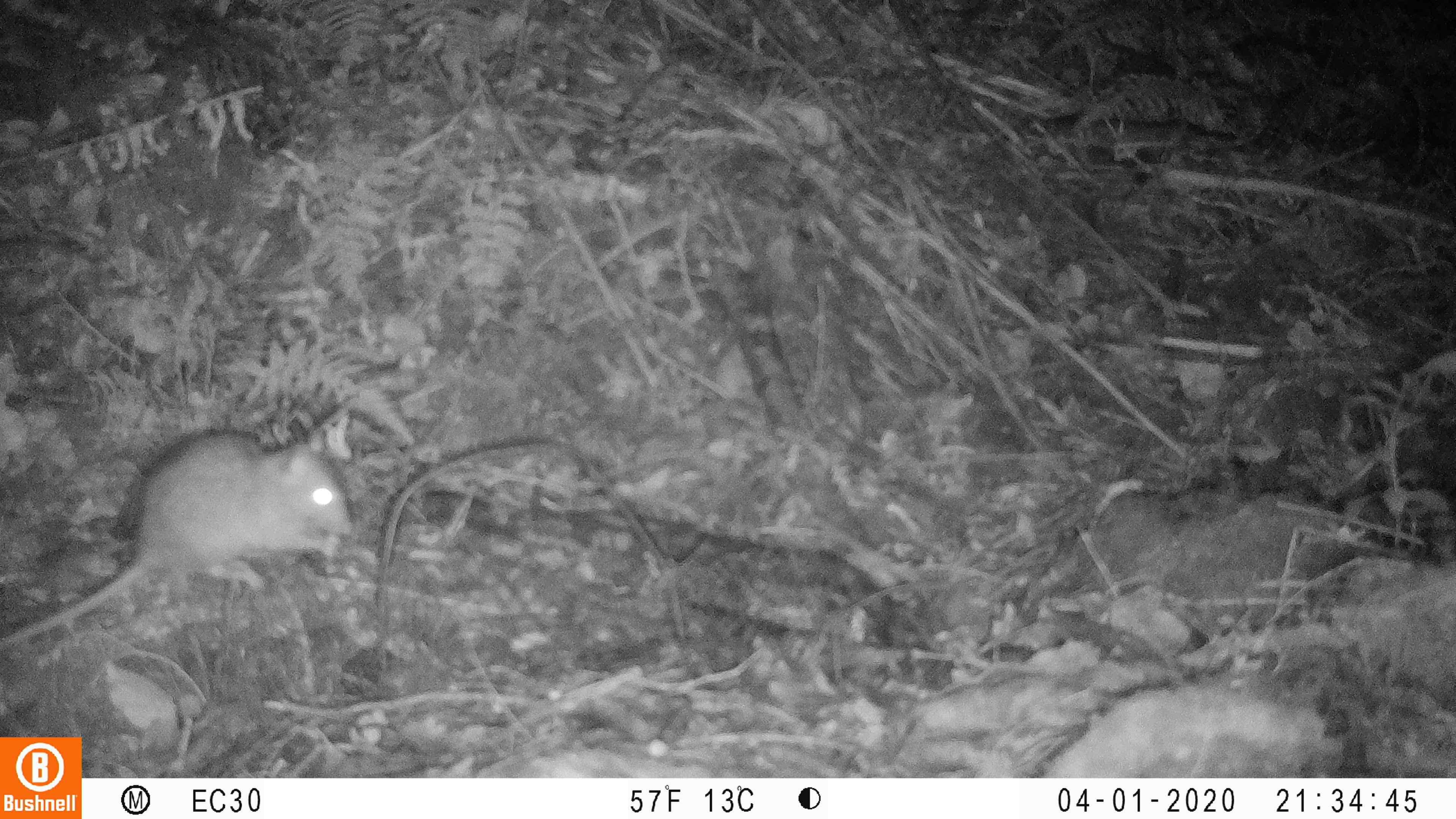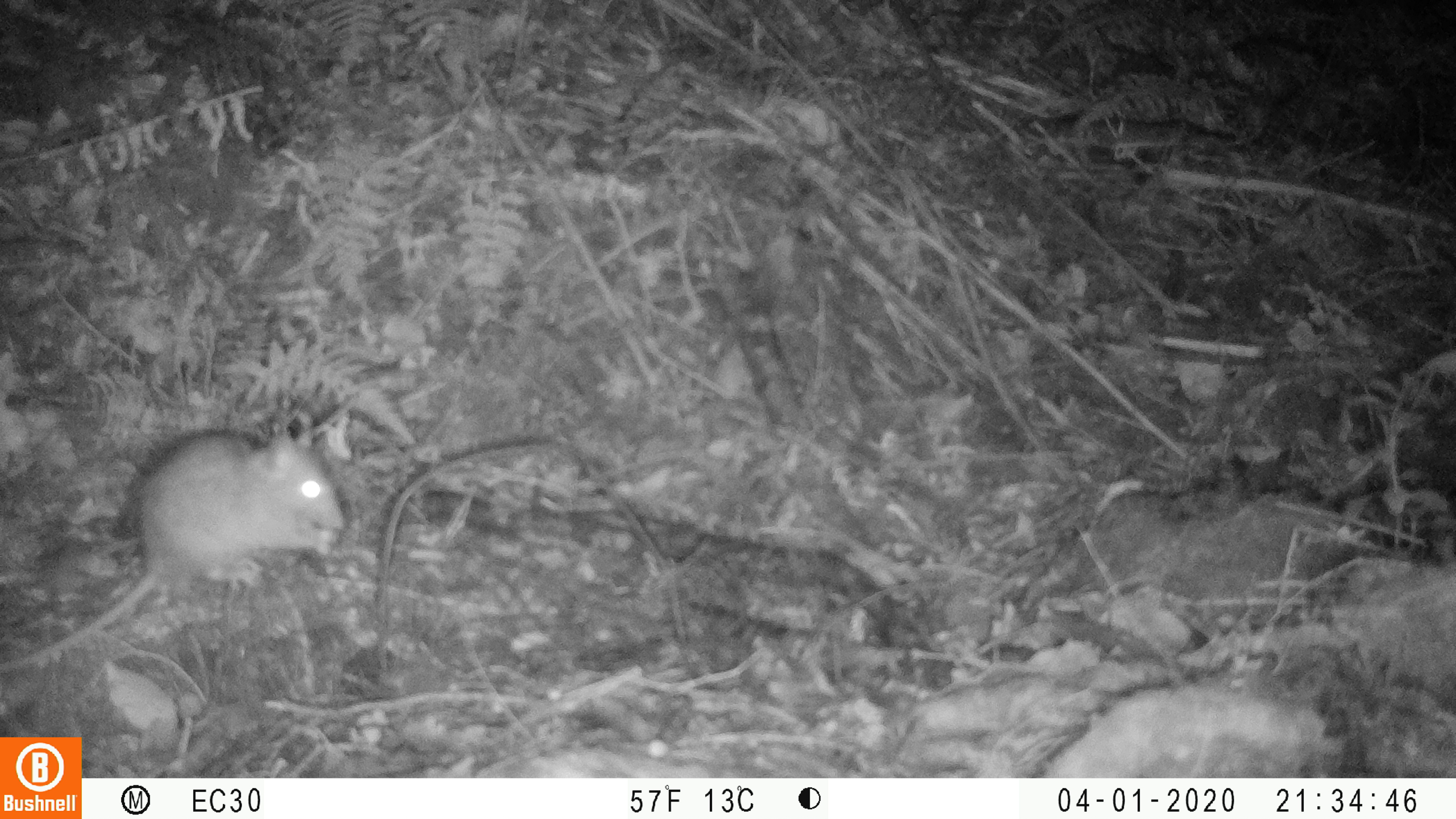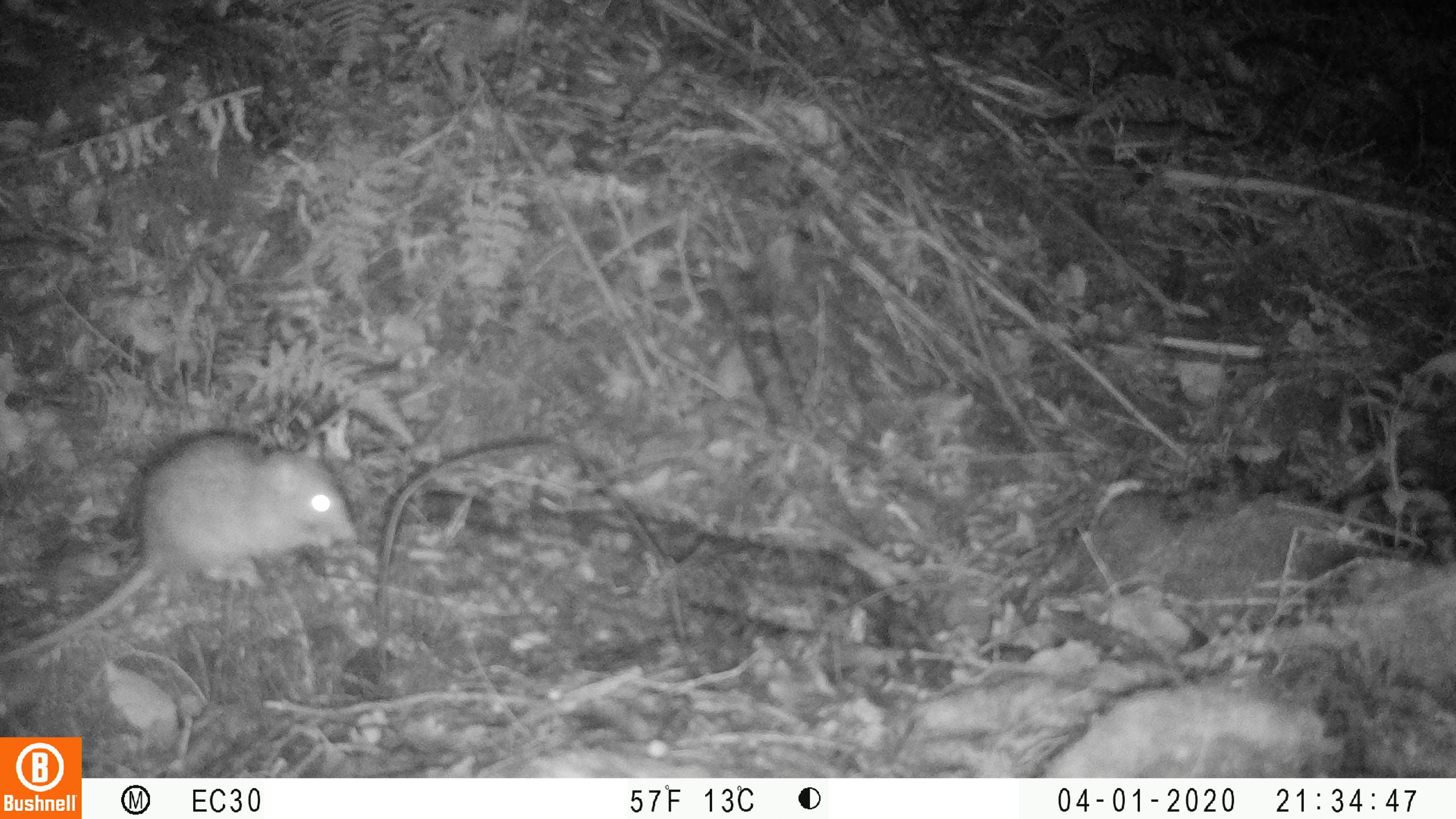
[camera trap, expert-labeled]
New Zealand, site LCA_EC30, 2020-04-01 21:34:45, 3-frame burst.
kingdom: Animalia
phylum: Chordata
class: Mammalia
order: Rodentia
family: Muridae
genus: Rattus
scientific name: Rattus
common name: rat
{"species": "rat (Rattus)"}